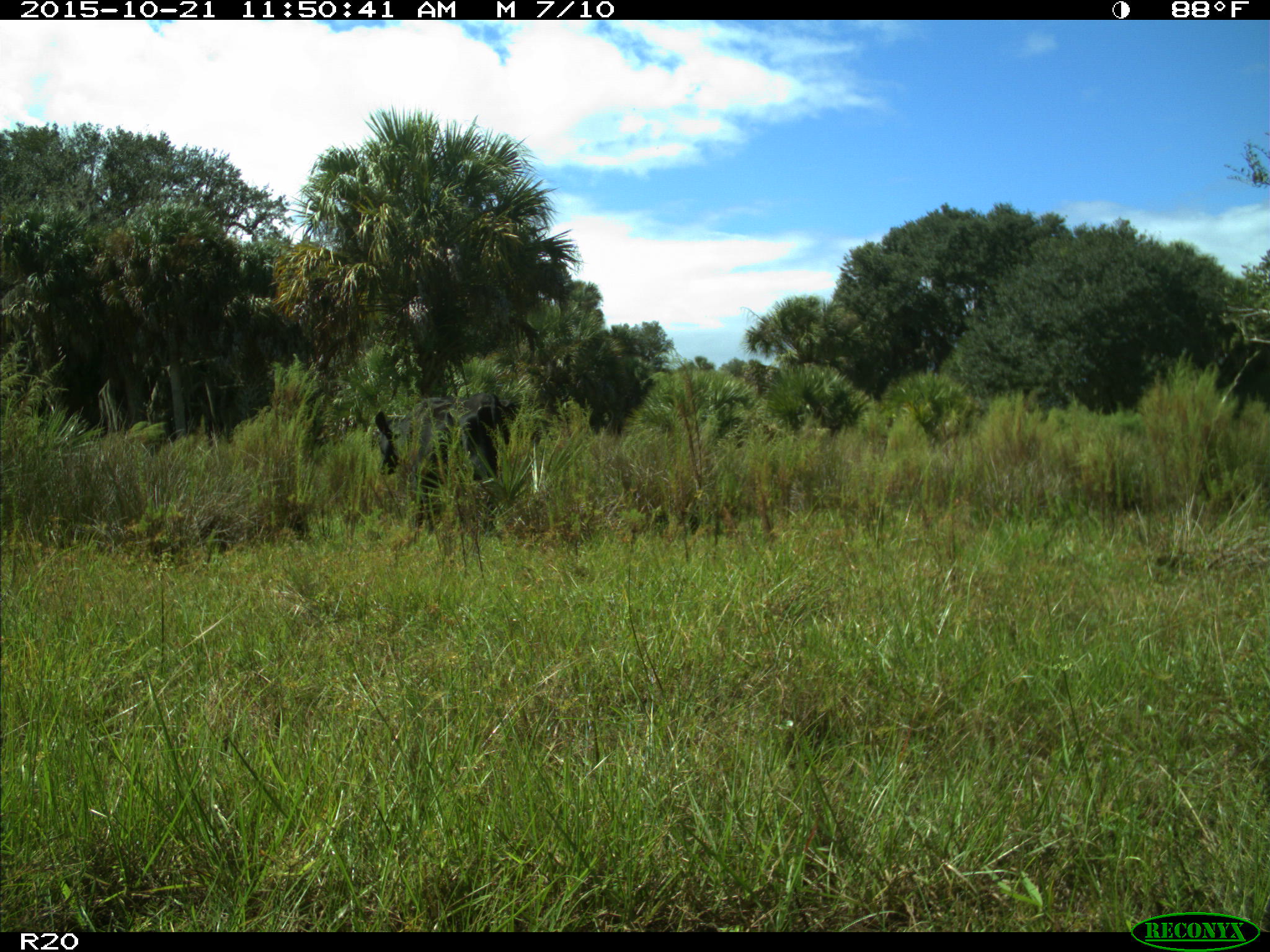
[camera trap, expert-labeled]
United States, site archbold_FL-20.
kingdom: Animalia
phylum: Chordata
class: Mammalia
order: Artiodactyla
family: Bovidae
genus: Bos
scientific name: Bos taurus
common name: domestic cow